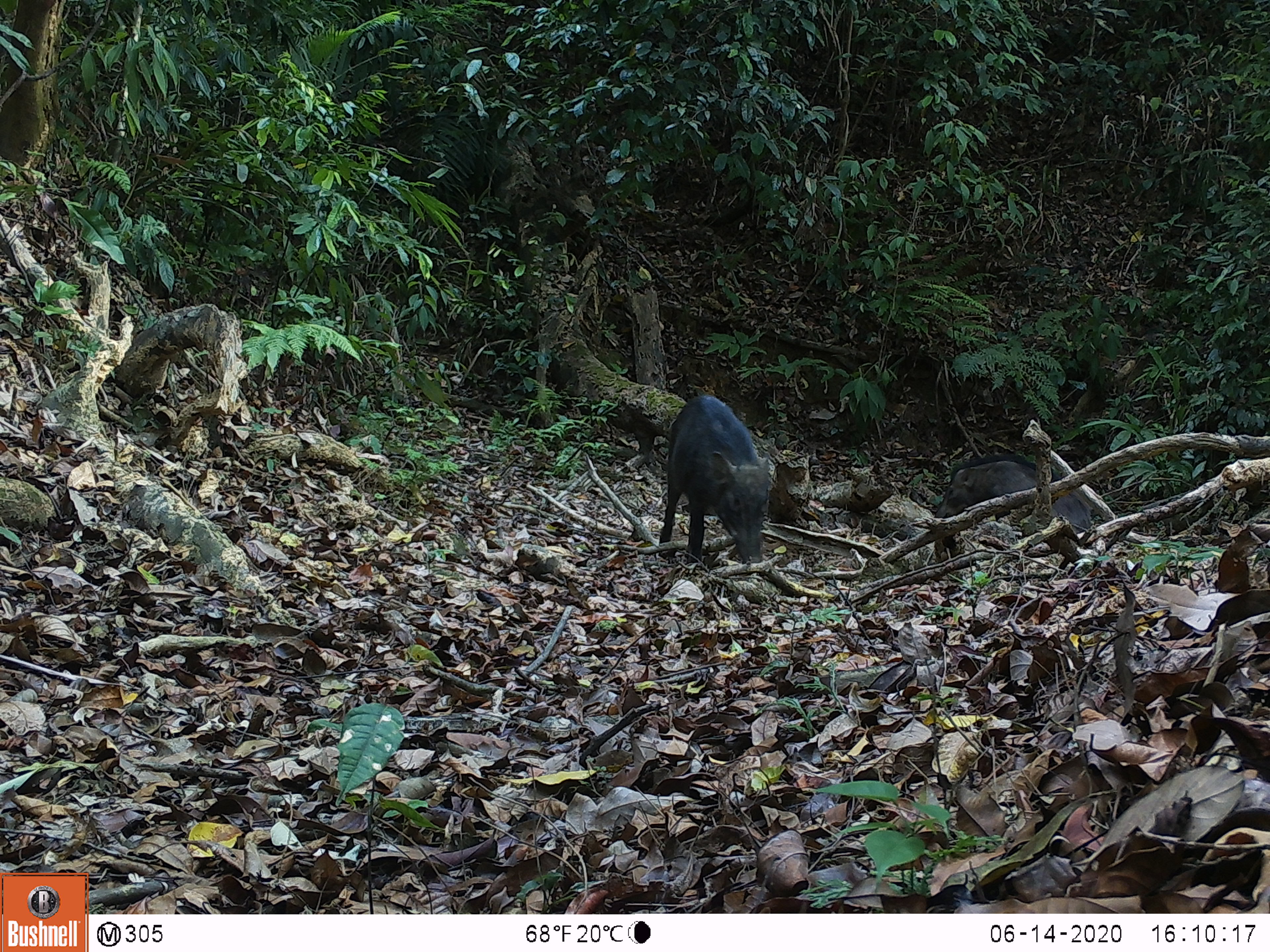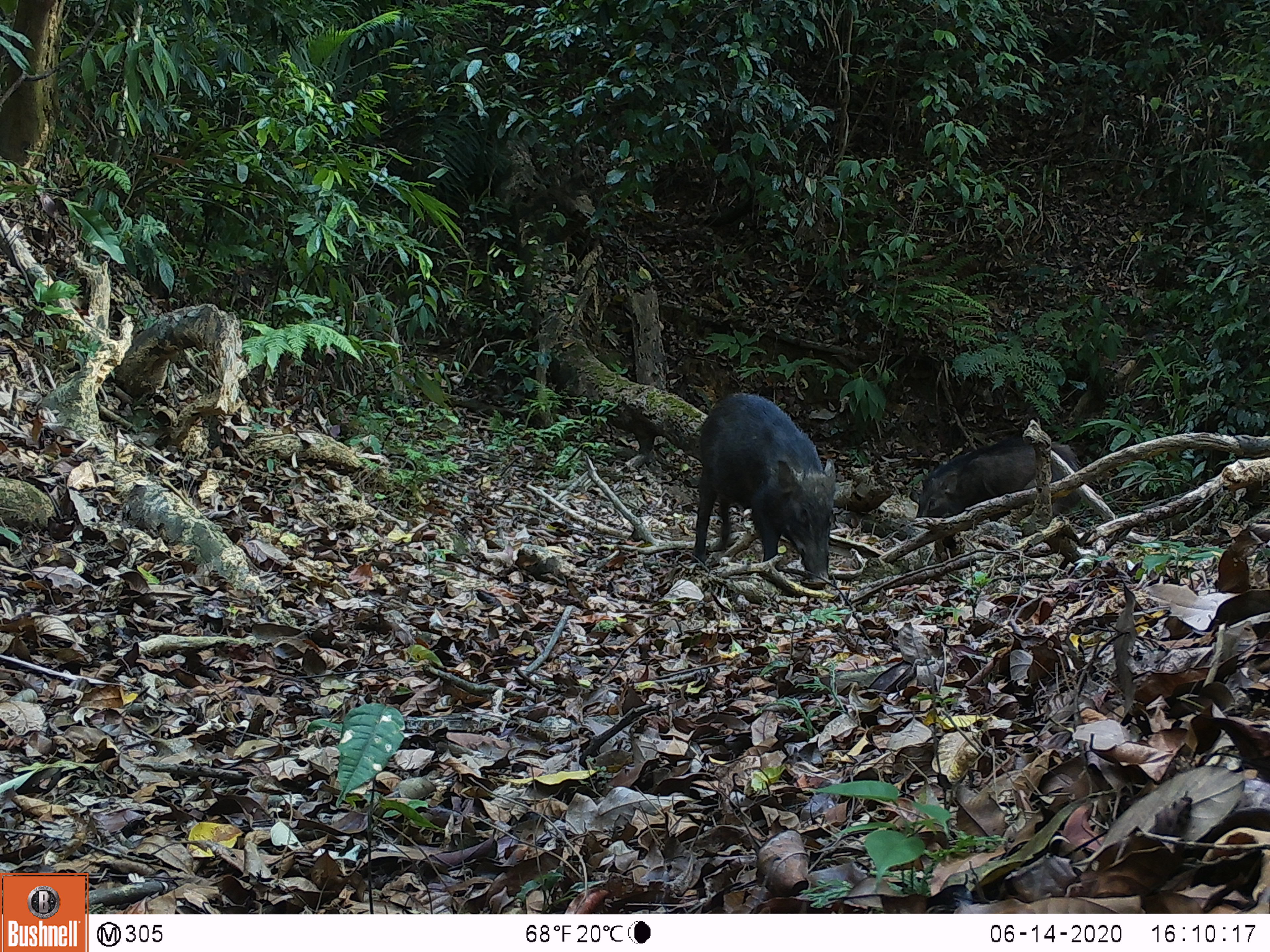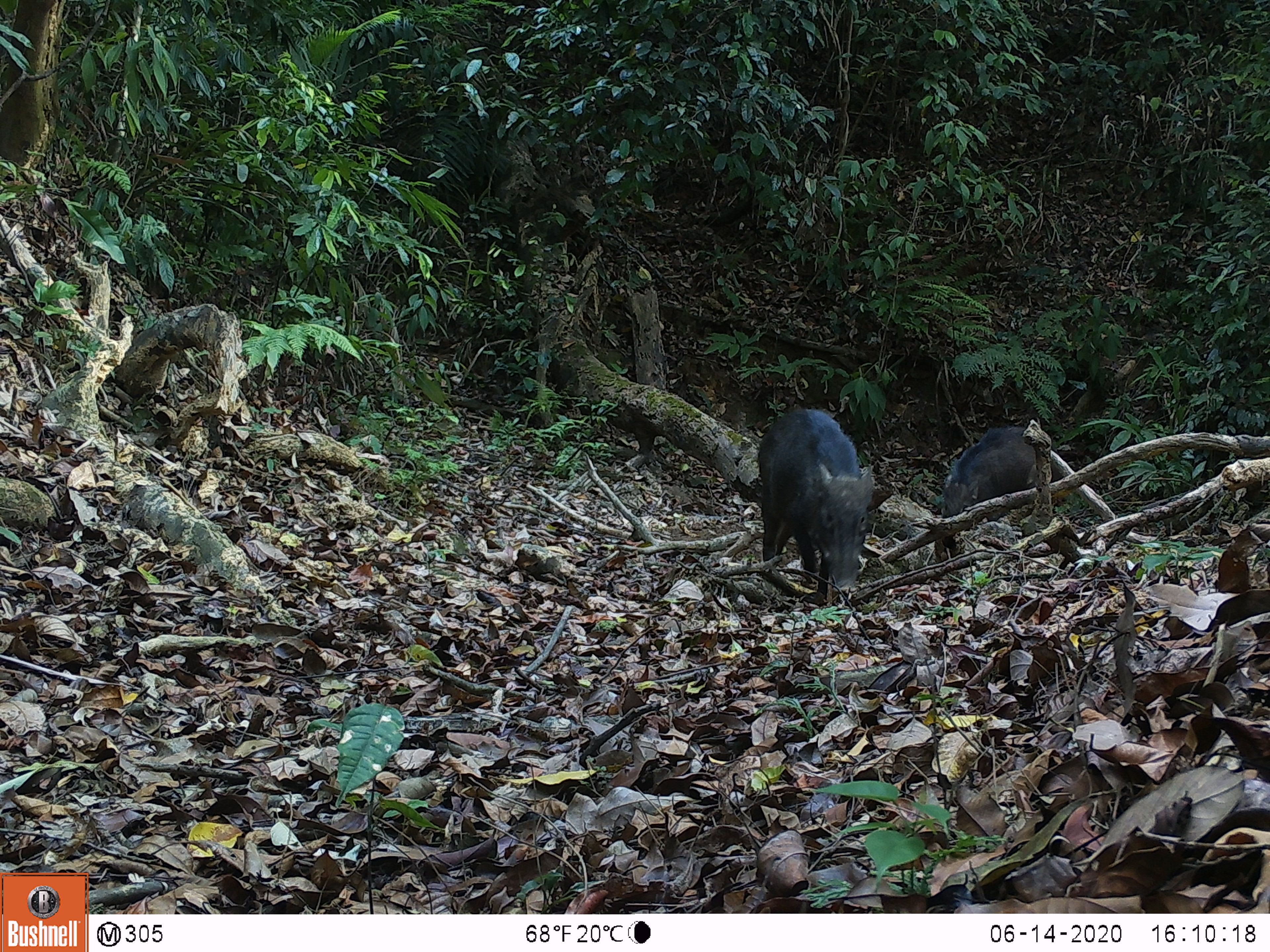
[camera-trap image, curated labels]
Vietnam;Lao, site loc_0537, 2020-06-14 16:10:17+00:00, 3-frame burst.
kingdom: Animalia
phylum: Chordata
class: Mammalia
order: Artiodactyla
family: Suidae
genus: Sus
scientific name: Sus scrofa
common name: eurasian wild pig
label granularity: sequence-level